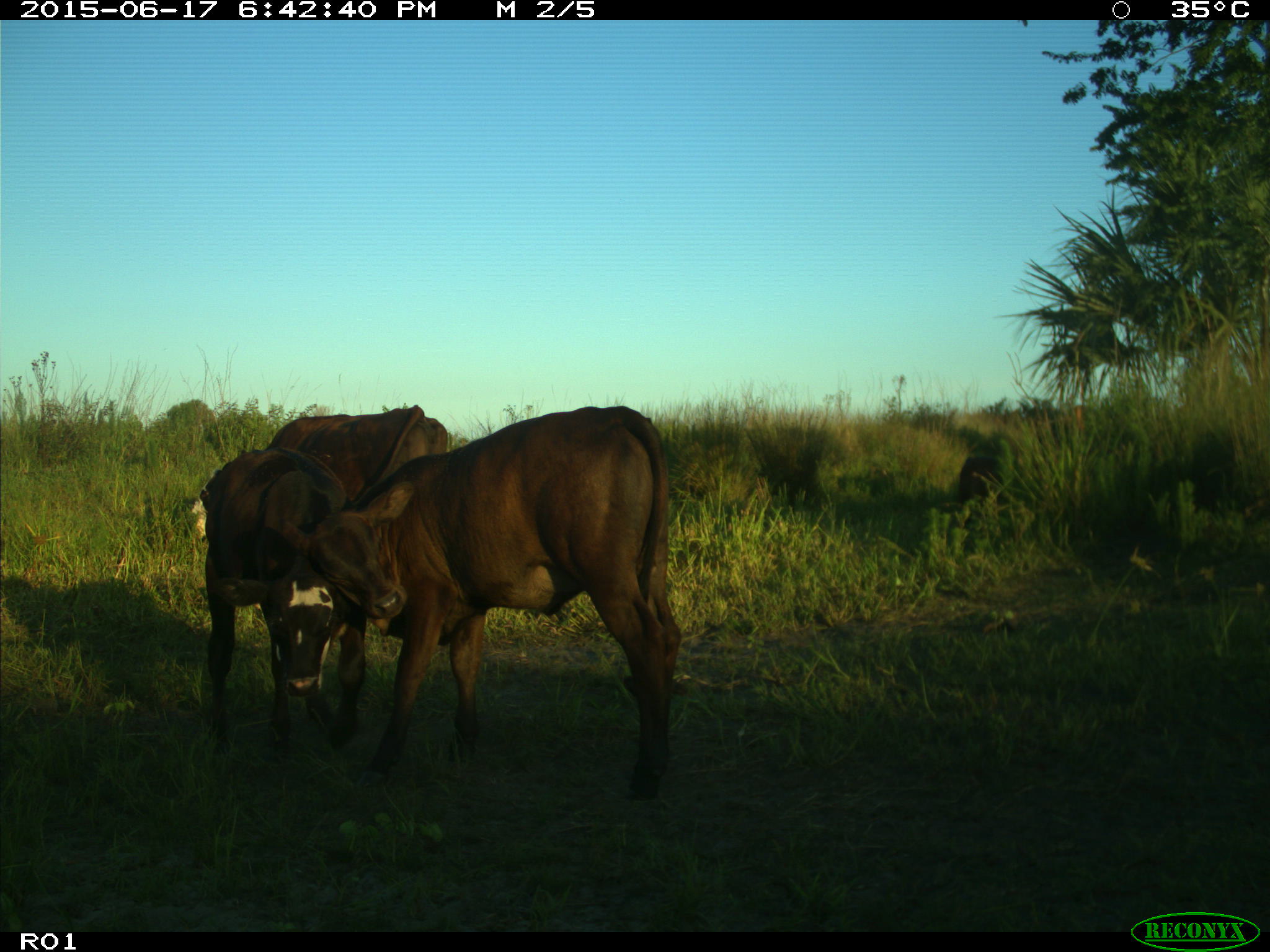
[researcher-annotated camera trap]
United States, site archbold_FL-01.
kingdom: Animalia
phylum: Chordata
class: Mammalia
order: Artiodactyla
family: Bovidae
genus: Bos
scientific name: Bos taurus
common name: domestic cow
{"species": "Bos taurus (domestic cow)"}